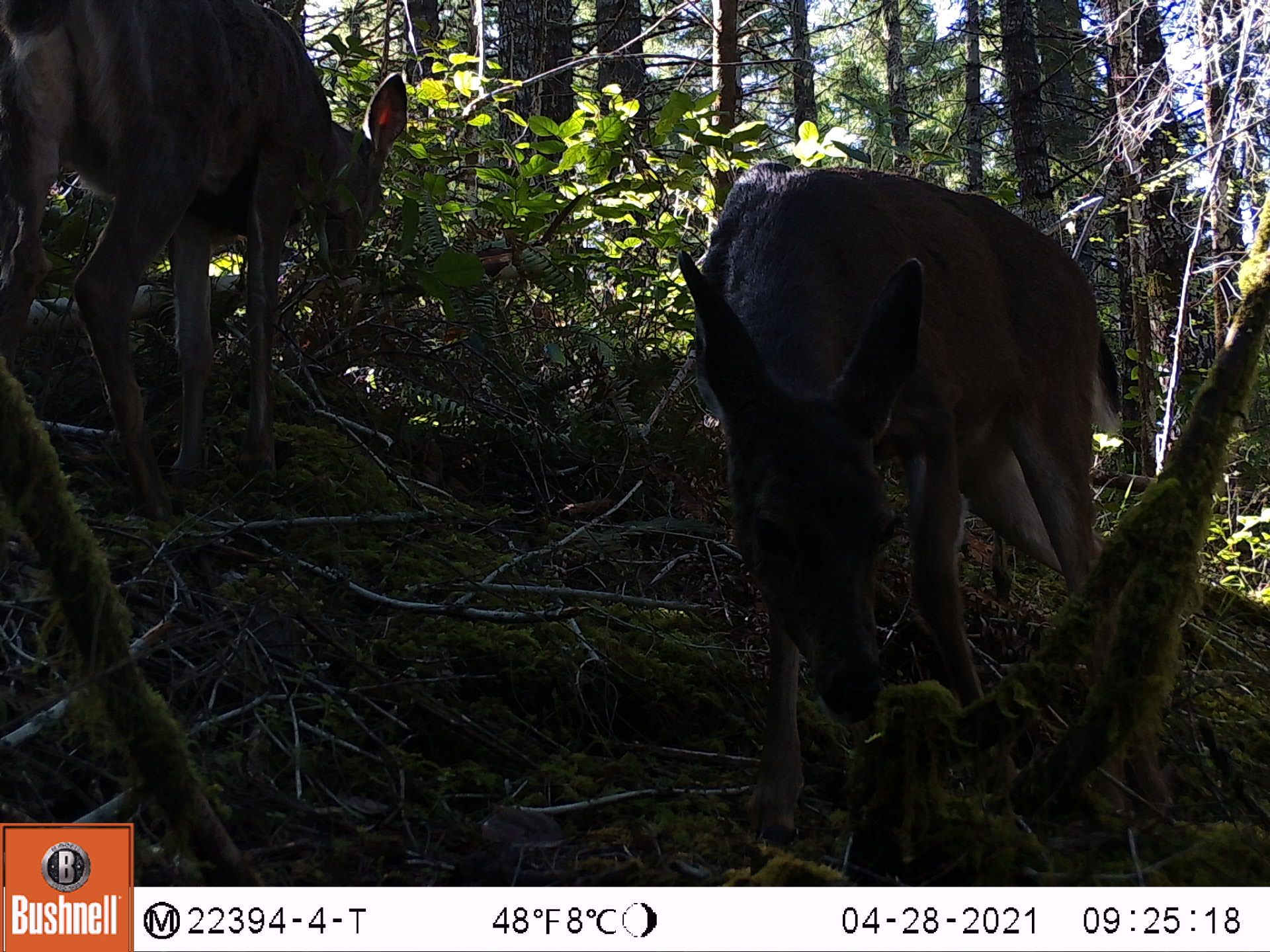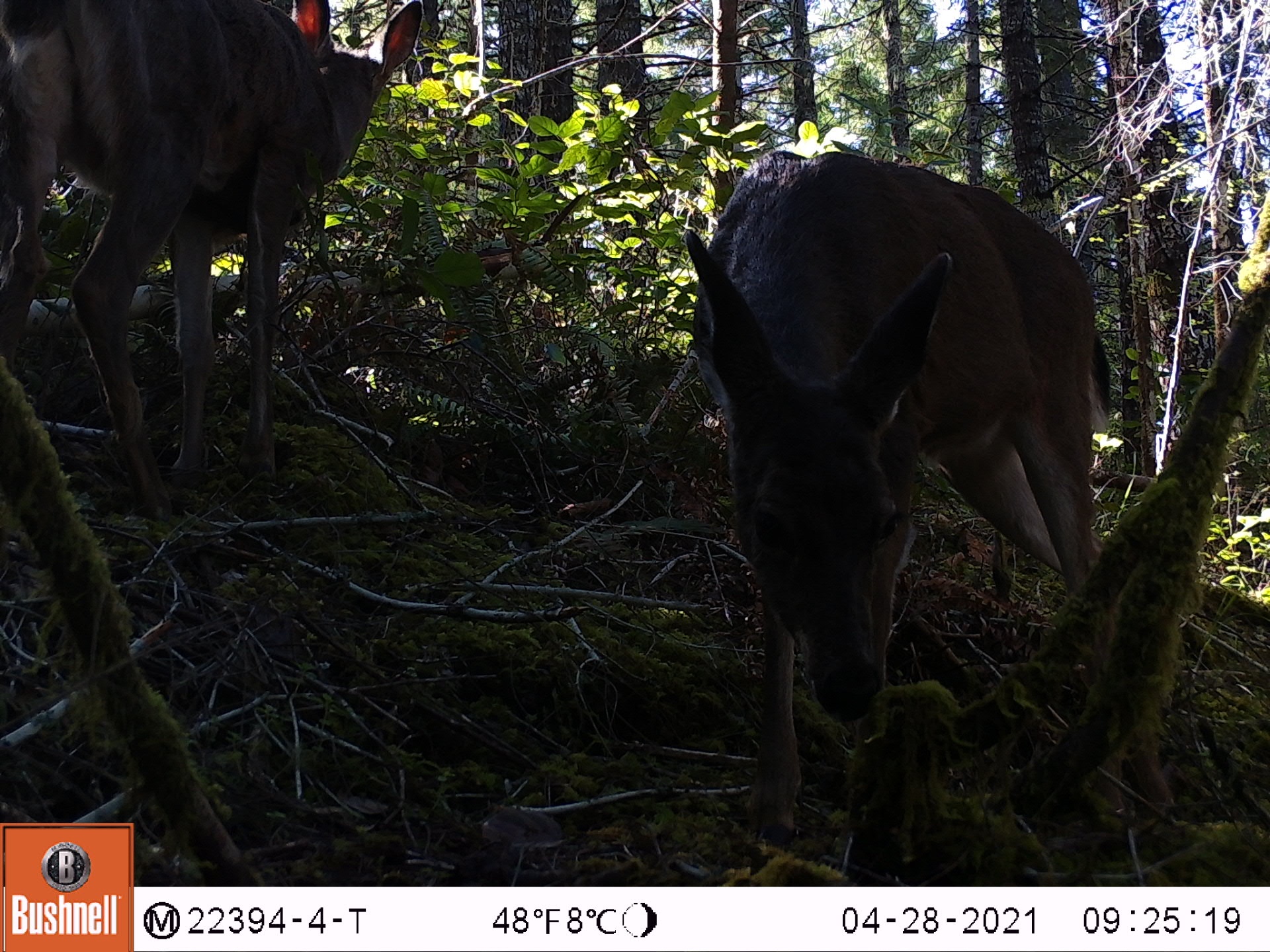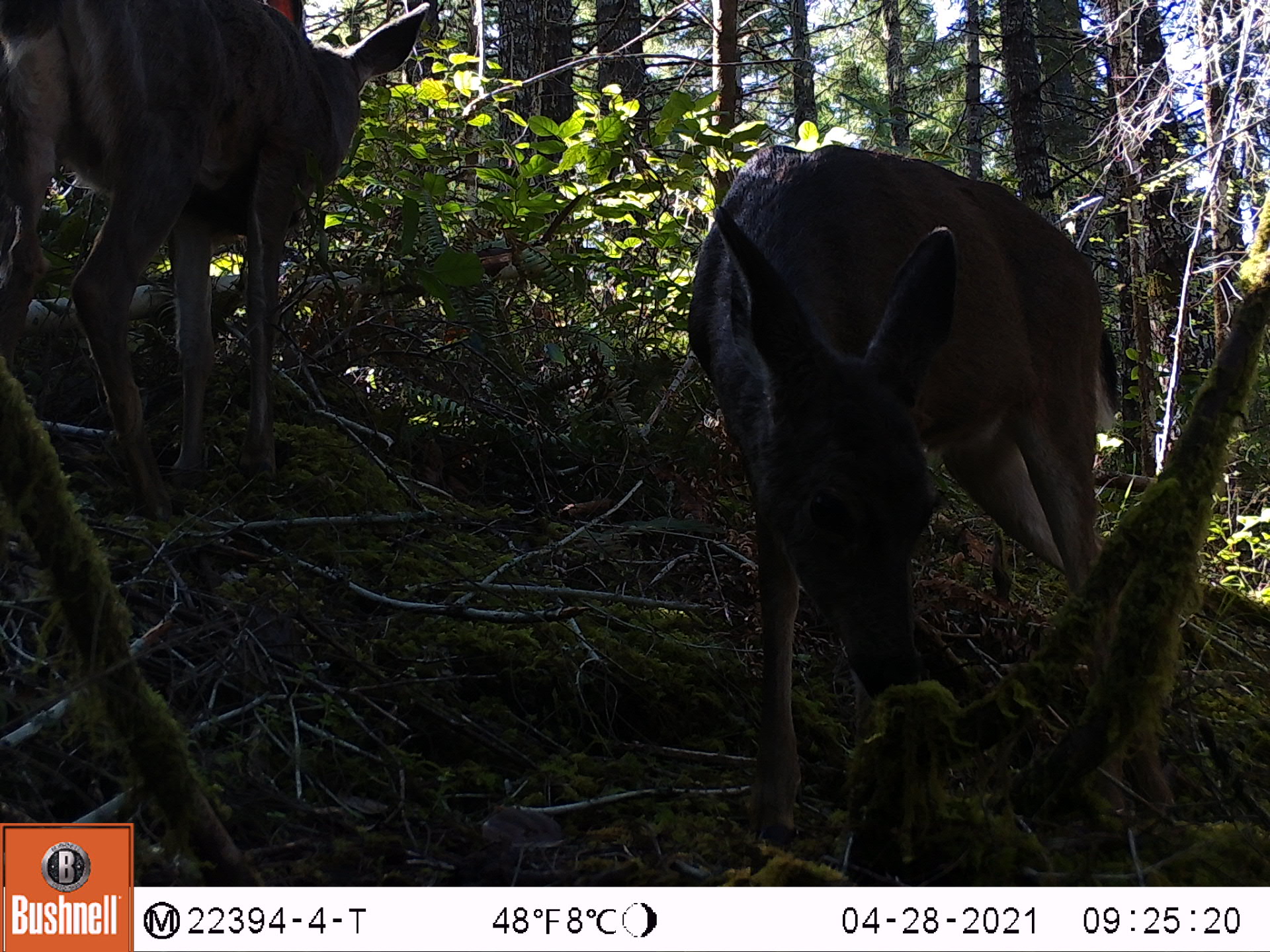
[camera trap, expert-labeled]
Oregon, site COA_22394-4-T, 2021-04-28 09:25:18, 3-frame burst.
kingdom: Animalia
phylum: Chordata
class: Mammalia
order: Artiodactyla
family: Cervidae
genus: Odocoileus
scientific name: Odocoileus hemionus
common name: black-tailed deer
Black-tailed deer (Odocoileus hemionus).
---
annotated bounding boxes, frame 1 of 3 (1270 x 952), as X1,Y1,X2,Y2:
black-tailed deer: 643,144,1163,866; 0,0,447,540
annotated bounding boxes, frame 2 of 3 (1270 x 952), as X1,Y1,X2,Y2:
black-tailed deer: 613,111,1141,870; 0,0,446,549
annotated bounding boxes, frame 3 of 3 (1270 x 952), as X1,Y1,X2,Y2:
black-tailed deer: 662,114,1143,866; 0,2,439,538